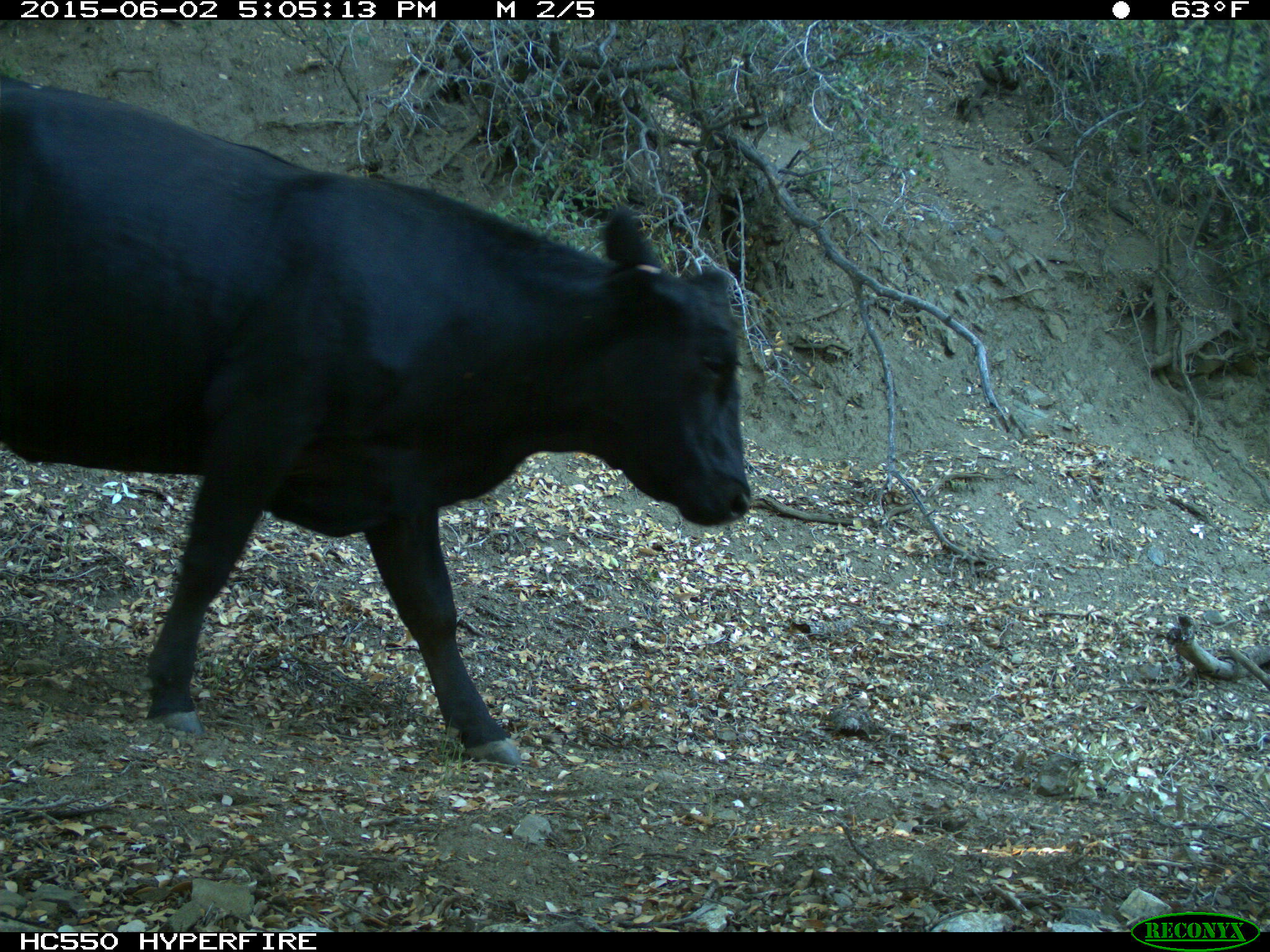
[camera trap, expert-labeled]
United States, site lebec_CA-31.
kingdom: Animalia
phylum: Chordata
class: Mammalia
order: Artiodactyla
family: Bovidae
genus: Bos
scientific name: Bos taurus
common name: domestic cow